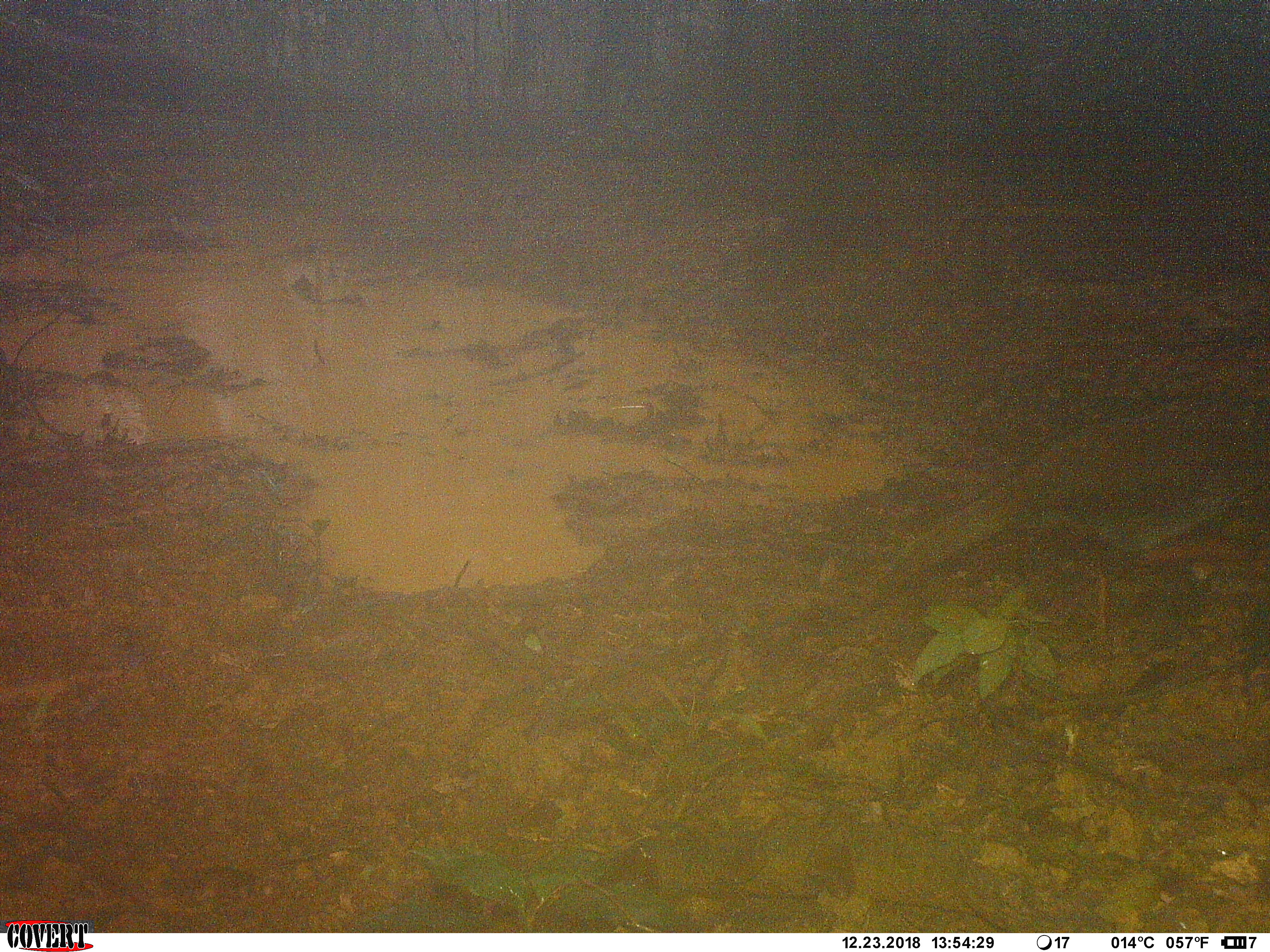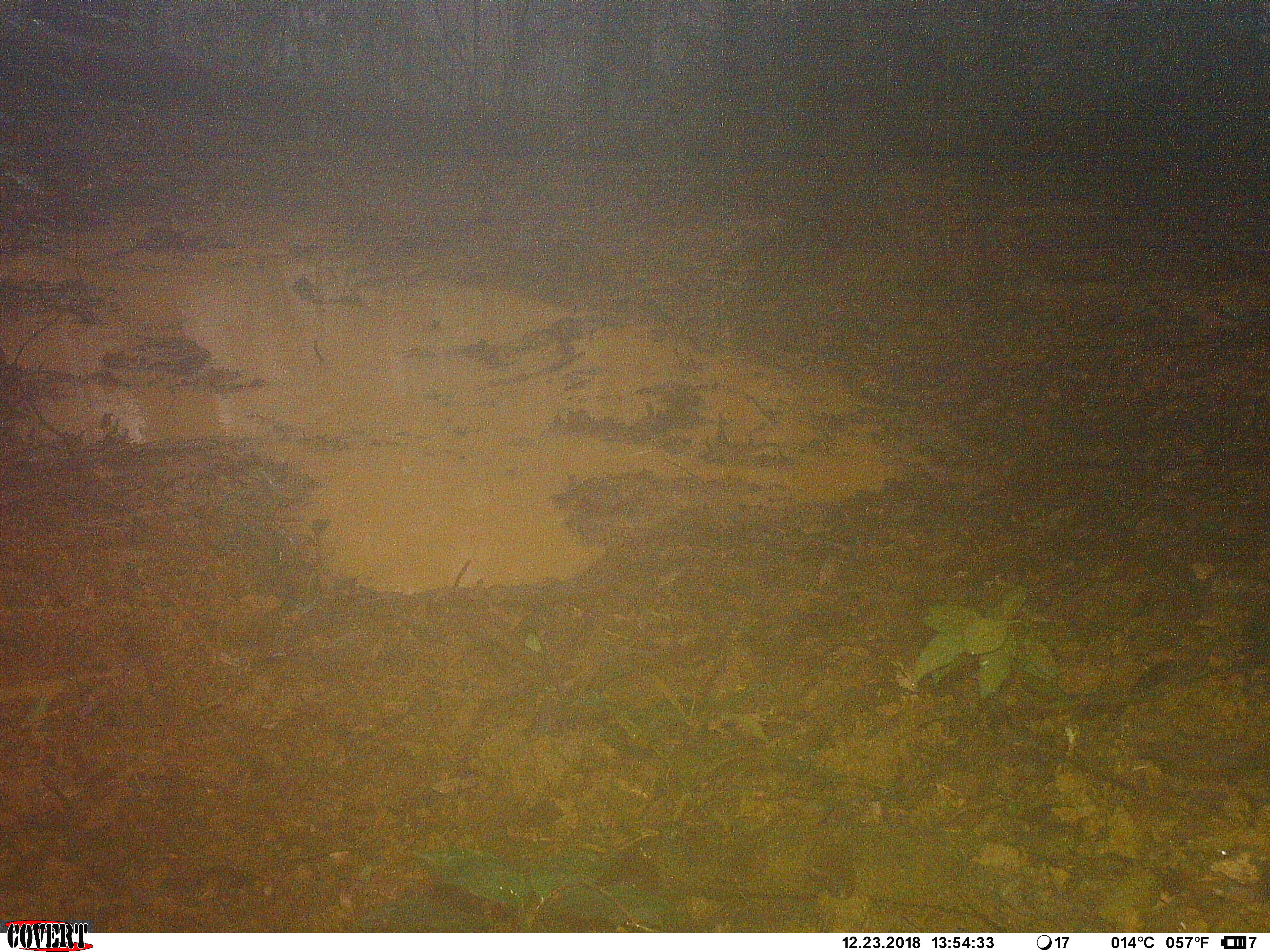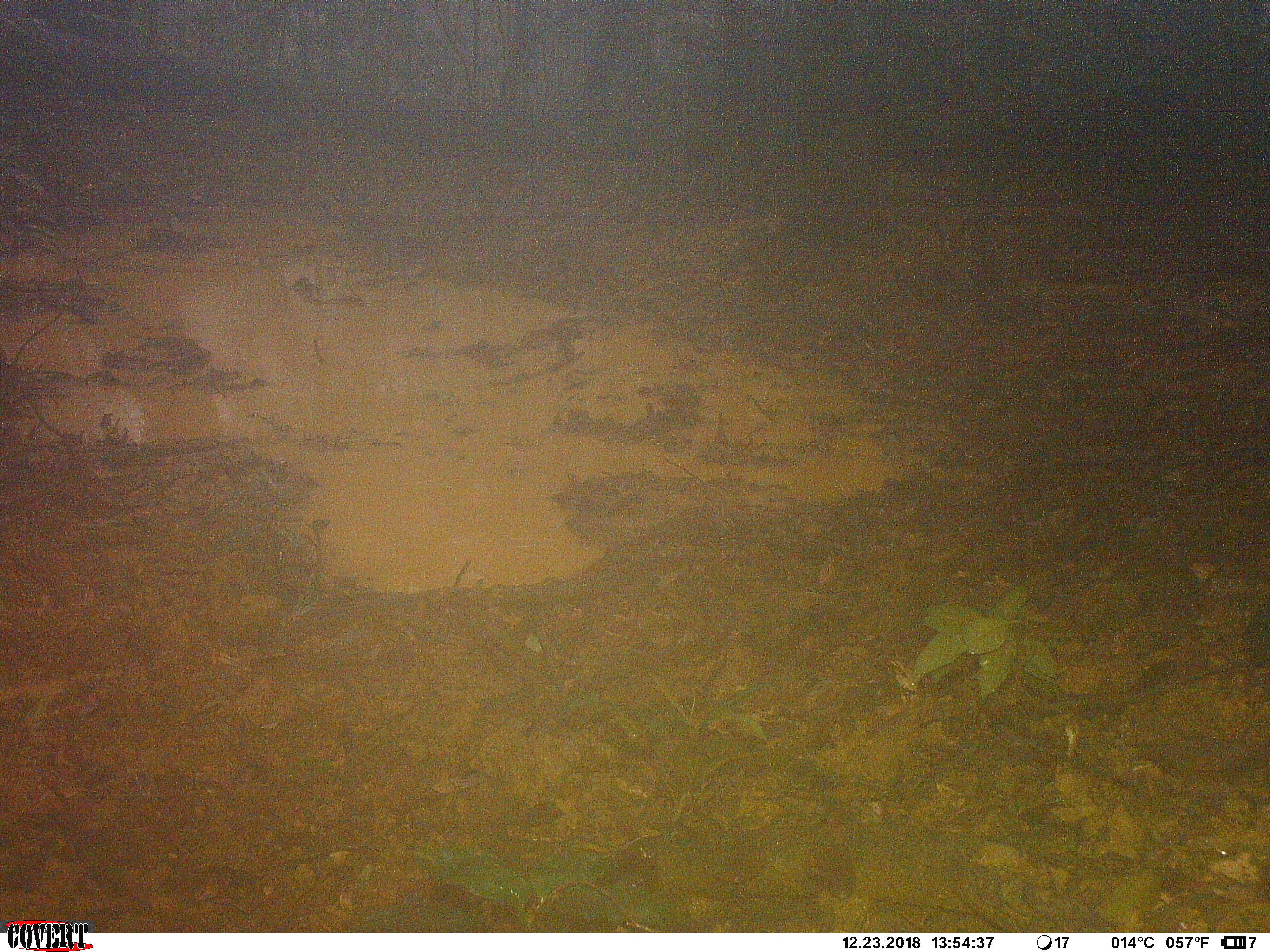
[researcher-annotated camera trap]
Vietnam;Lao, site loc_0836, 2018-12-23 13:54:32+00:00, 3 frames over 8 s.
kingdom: Animalia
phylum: Chordata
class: Aves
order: Galliformes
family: Phasianidae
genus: Lophura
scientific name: Lophura nycthemera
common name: silver pheasant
Silver pheasant (Lophura nycthemera). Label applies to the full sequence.